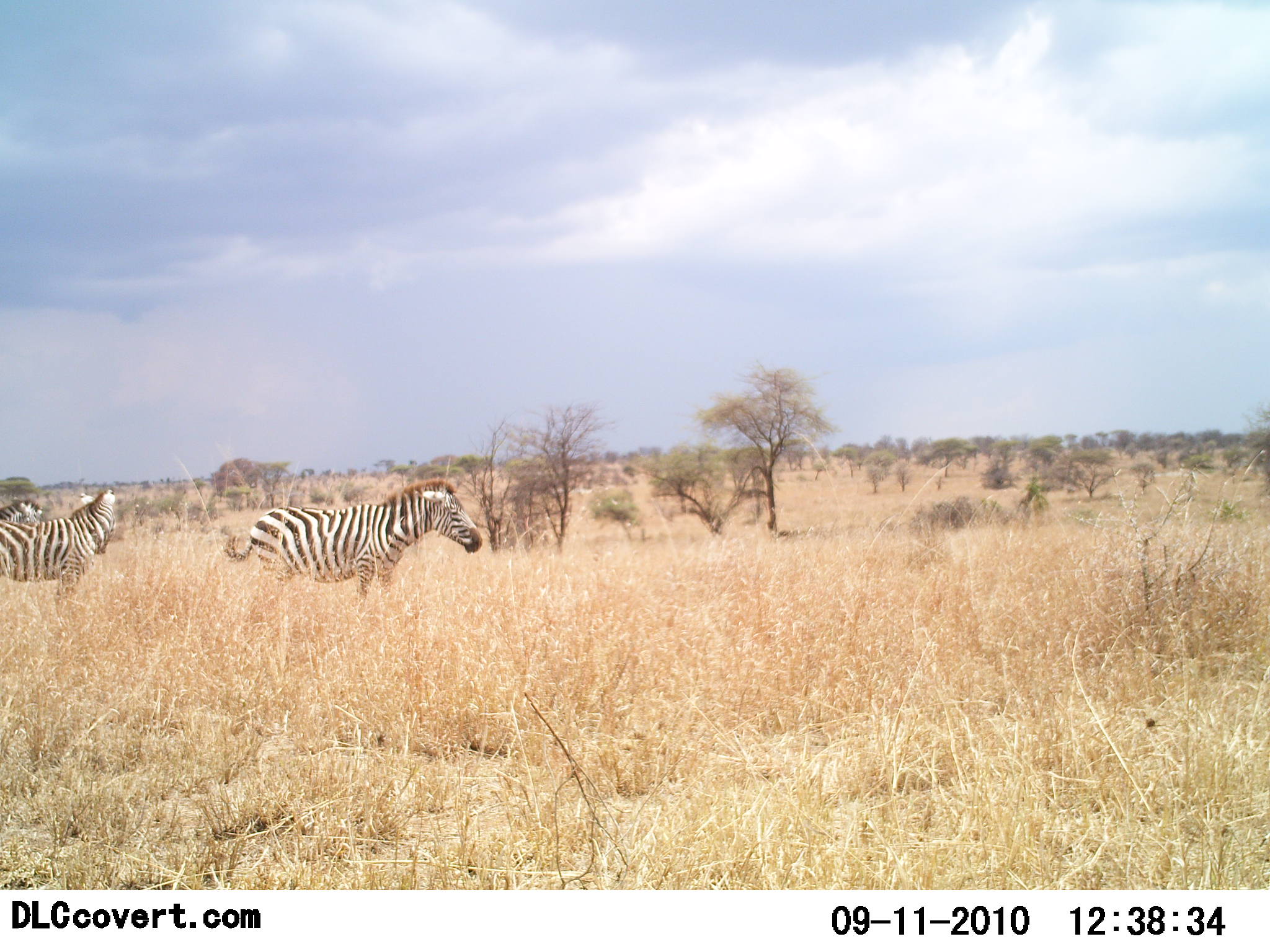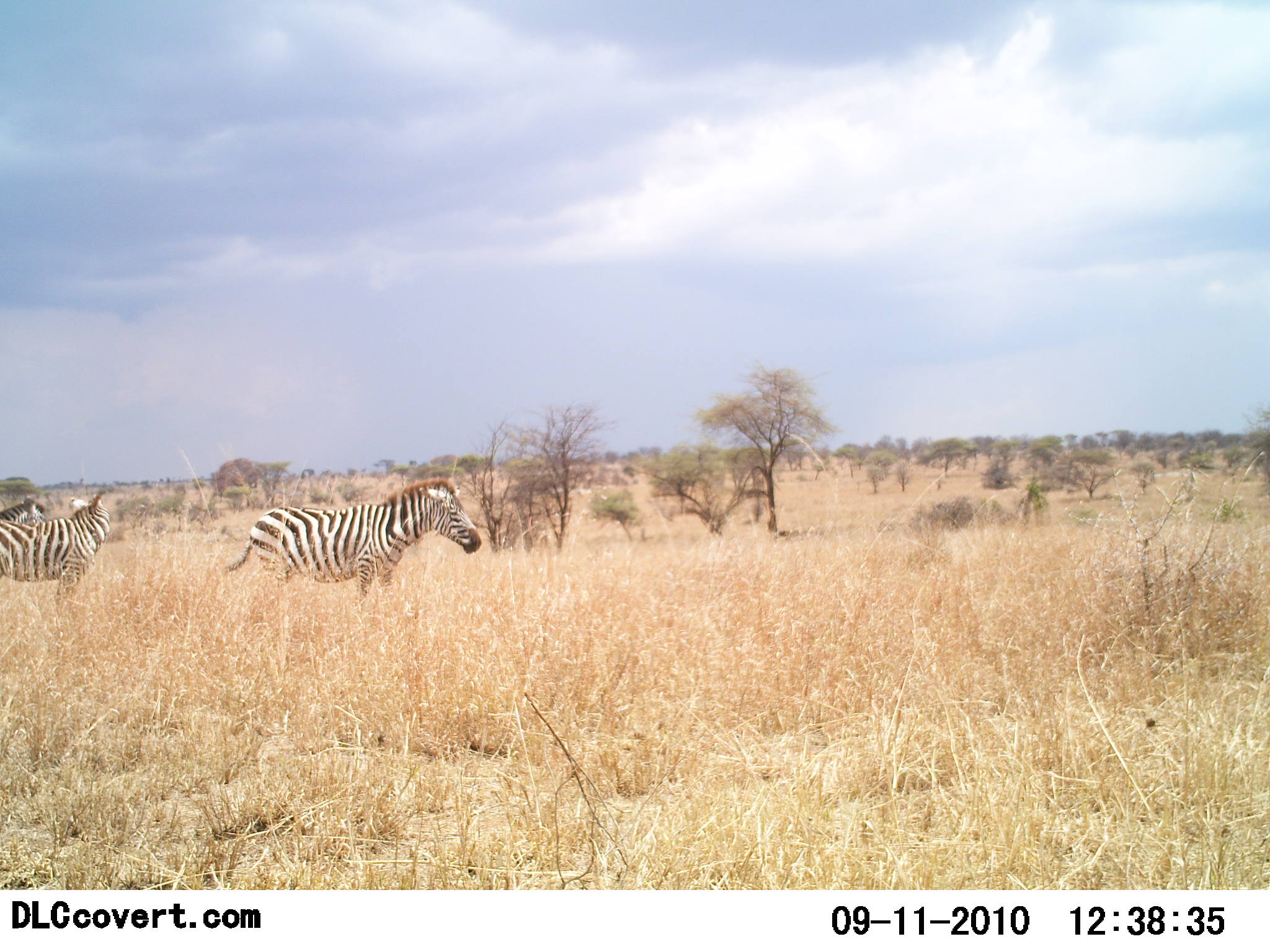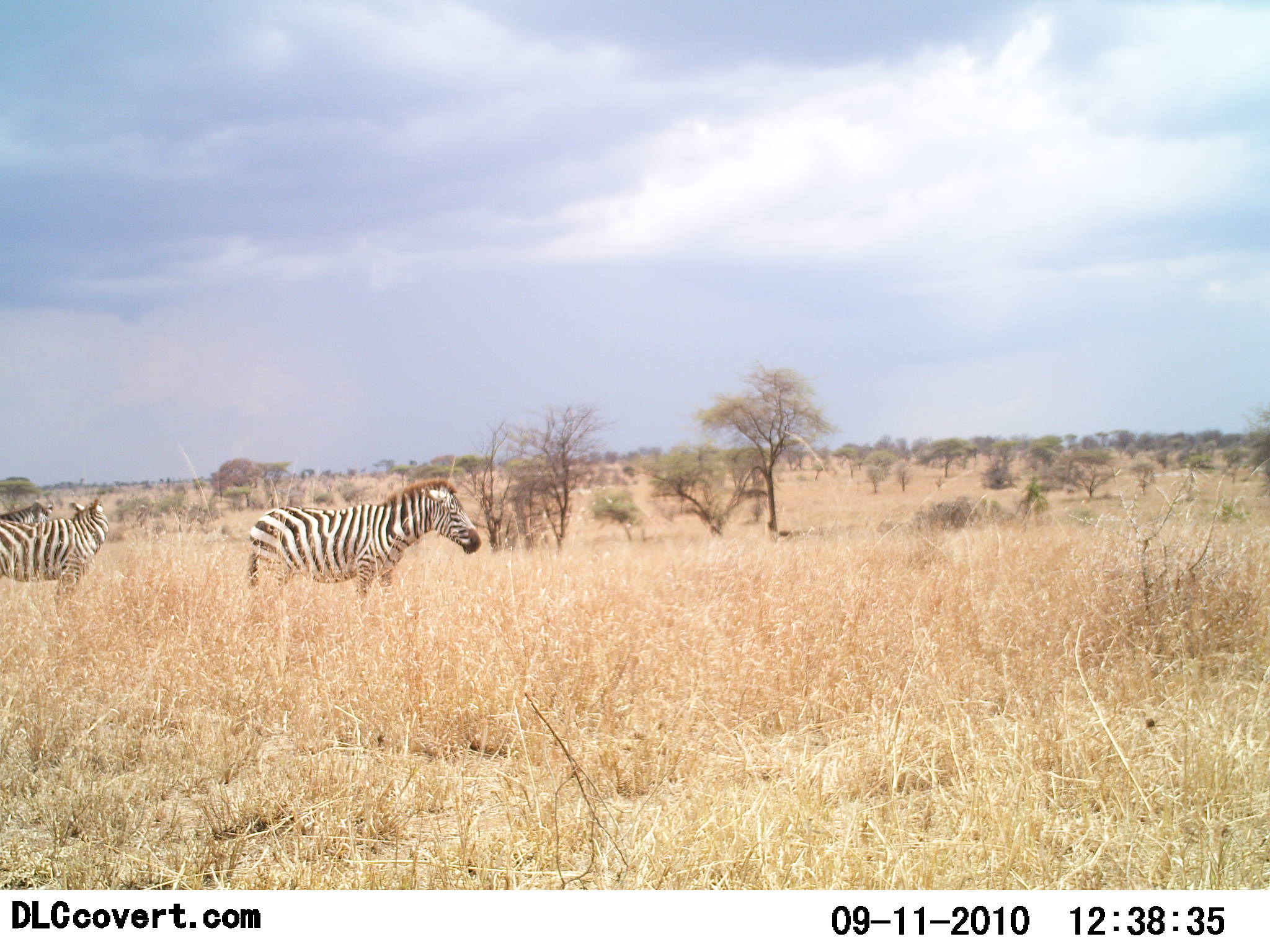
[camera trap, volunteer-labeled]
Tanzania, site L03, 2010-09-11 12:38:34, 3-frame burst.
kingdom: Animalia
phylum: Chordata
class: Mammalia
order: Perissodactyla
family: Equidae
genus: Equus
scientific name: Equus quagga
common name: plains zebra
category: zebra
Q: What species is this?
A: Zebra (plains zebra) (Equus quagga).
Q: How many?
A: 3.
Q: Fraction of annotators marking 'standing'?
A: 92%.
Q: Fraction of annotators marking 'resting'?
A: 0%.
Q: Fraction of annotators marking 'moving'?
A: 0%.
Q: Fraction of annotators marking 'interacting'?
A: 8%.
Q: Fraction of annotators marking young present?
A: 0%.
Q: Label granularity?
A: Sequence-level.